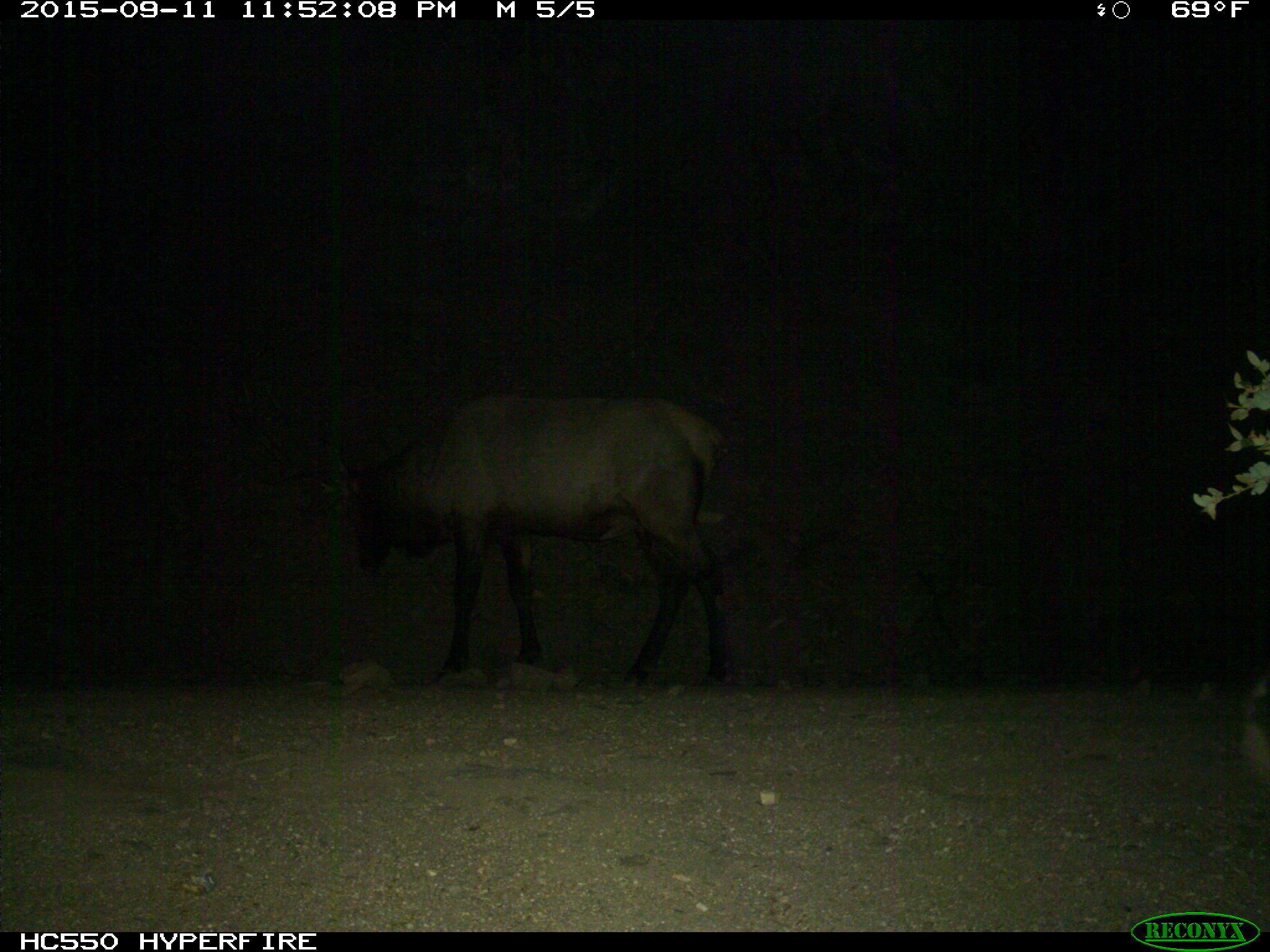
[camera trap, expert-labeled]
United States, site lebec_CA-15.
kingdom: Animalia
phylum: Chordata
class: Mammalia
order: Artiodactyla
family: Cervidae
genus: Cervus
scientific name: Cervus canadensis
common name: elk